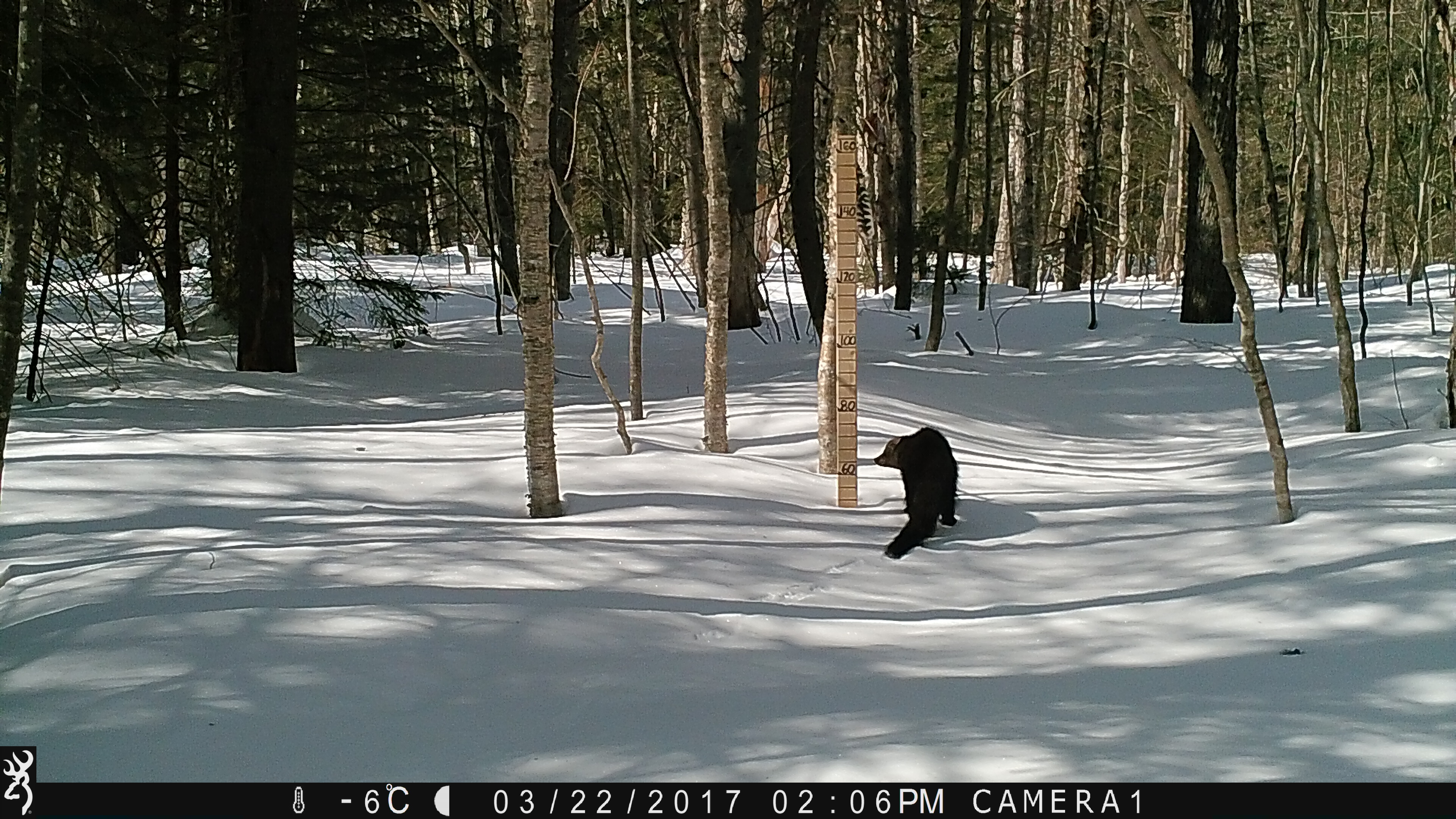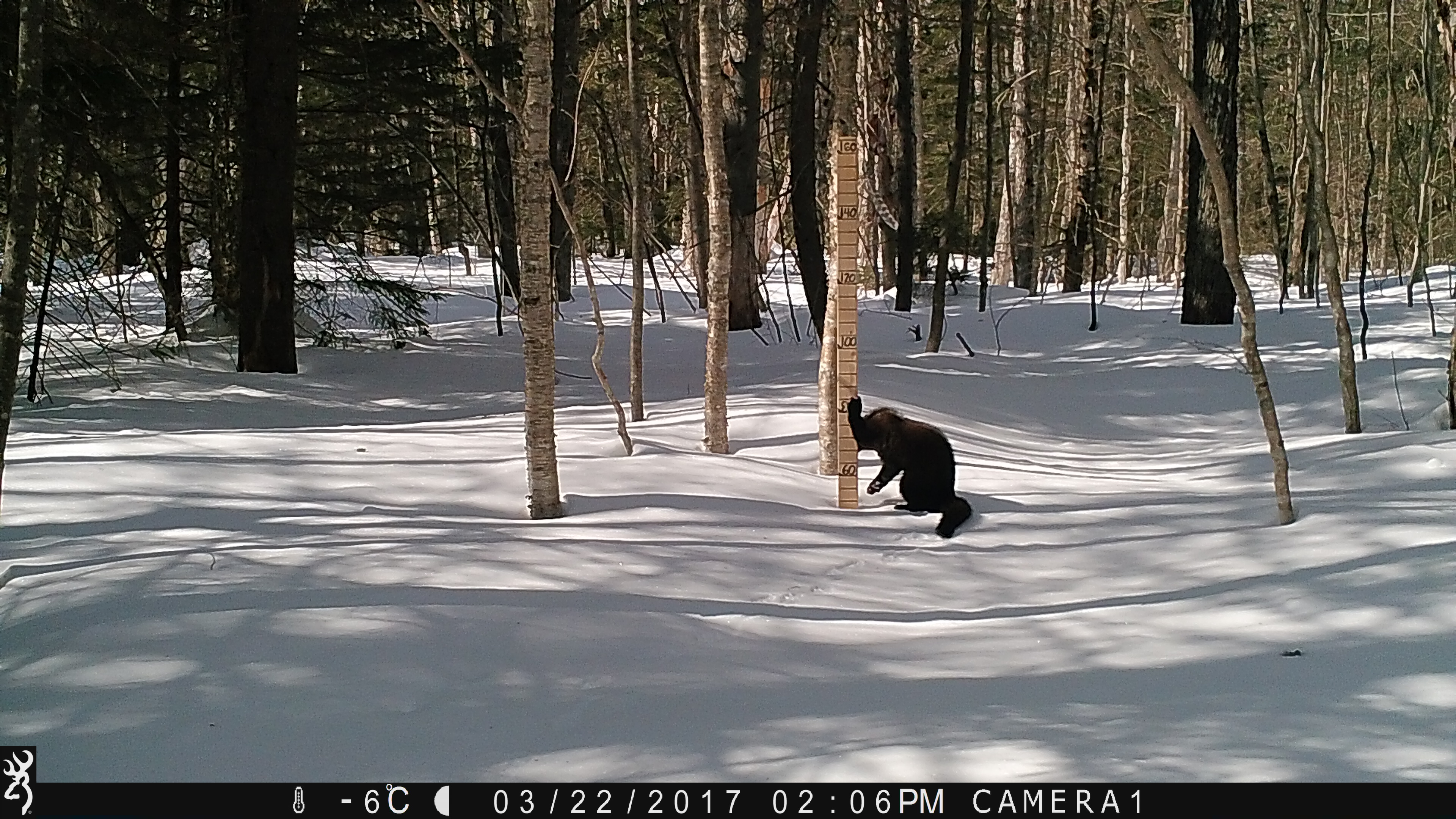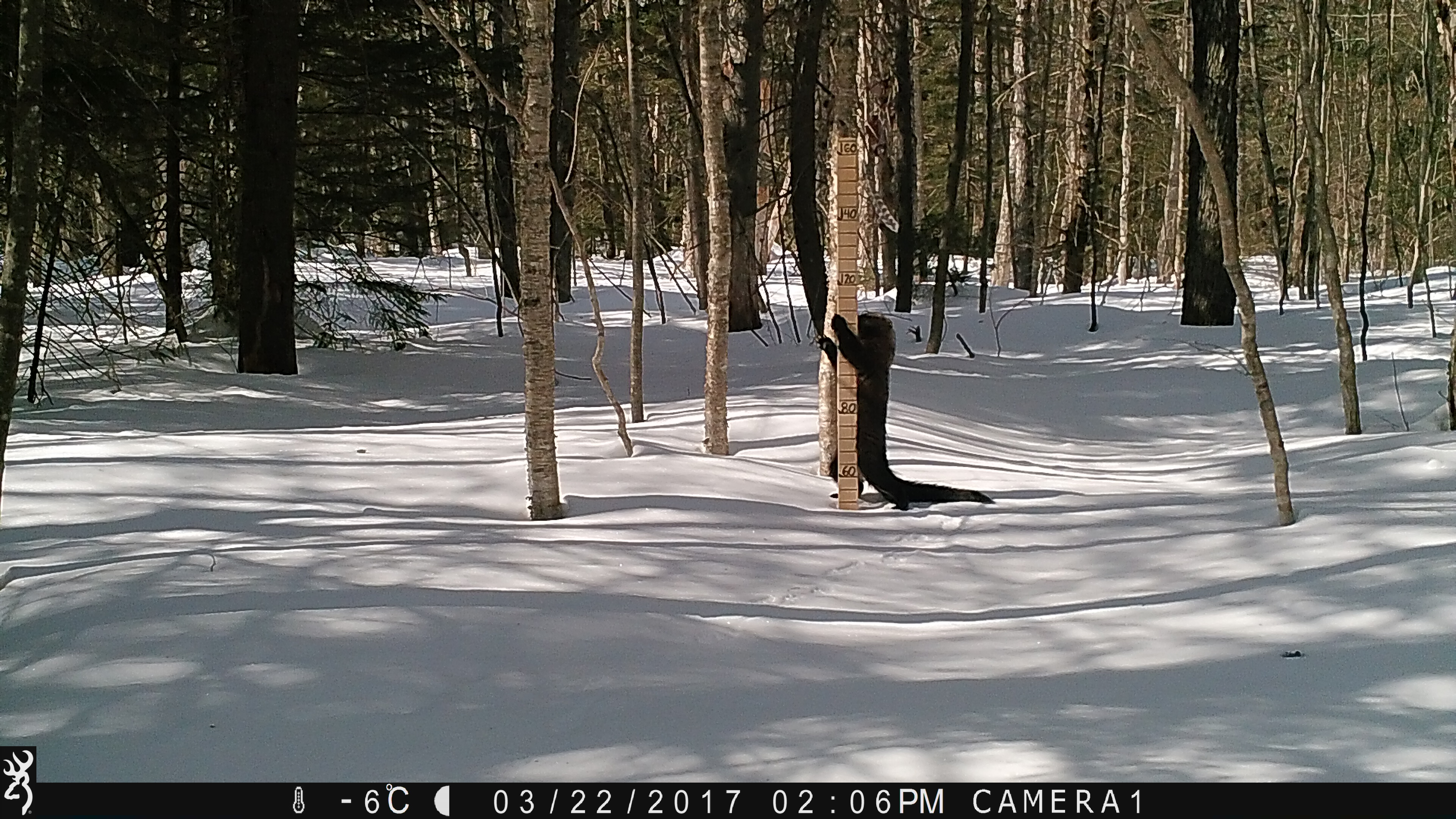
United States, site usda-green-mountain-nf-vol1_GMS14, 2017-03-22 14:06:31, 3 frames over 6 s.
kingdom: Animalia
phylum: Chordata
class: Mammalia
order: Carnivora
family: Mustelidae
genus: Pekania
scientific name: Pekania pennanti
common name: fisher